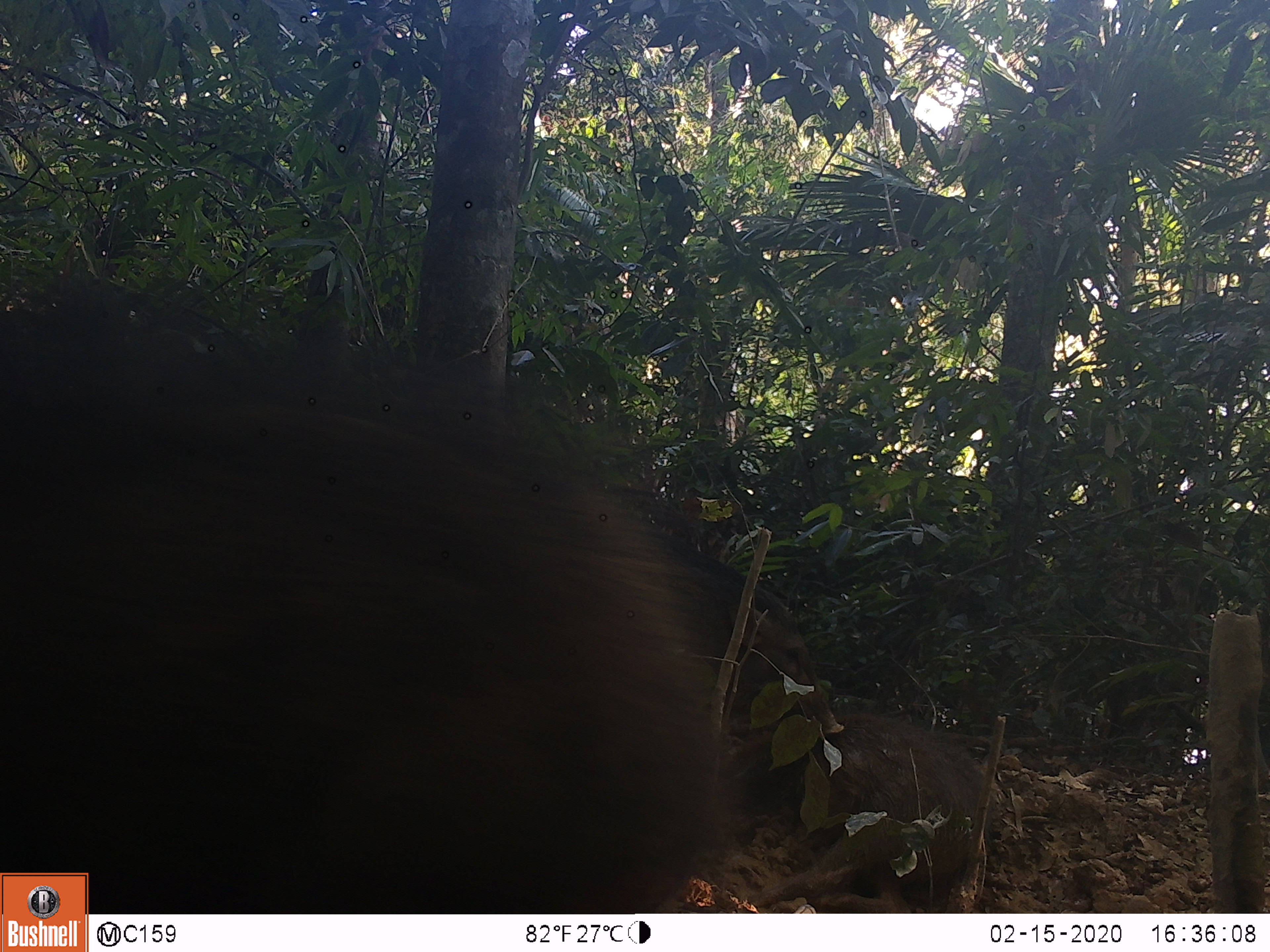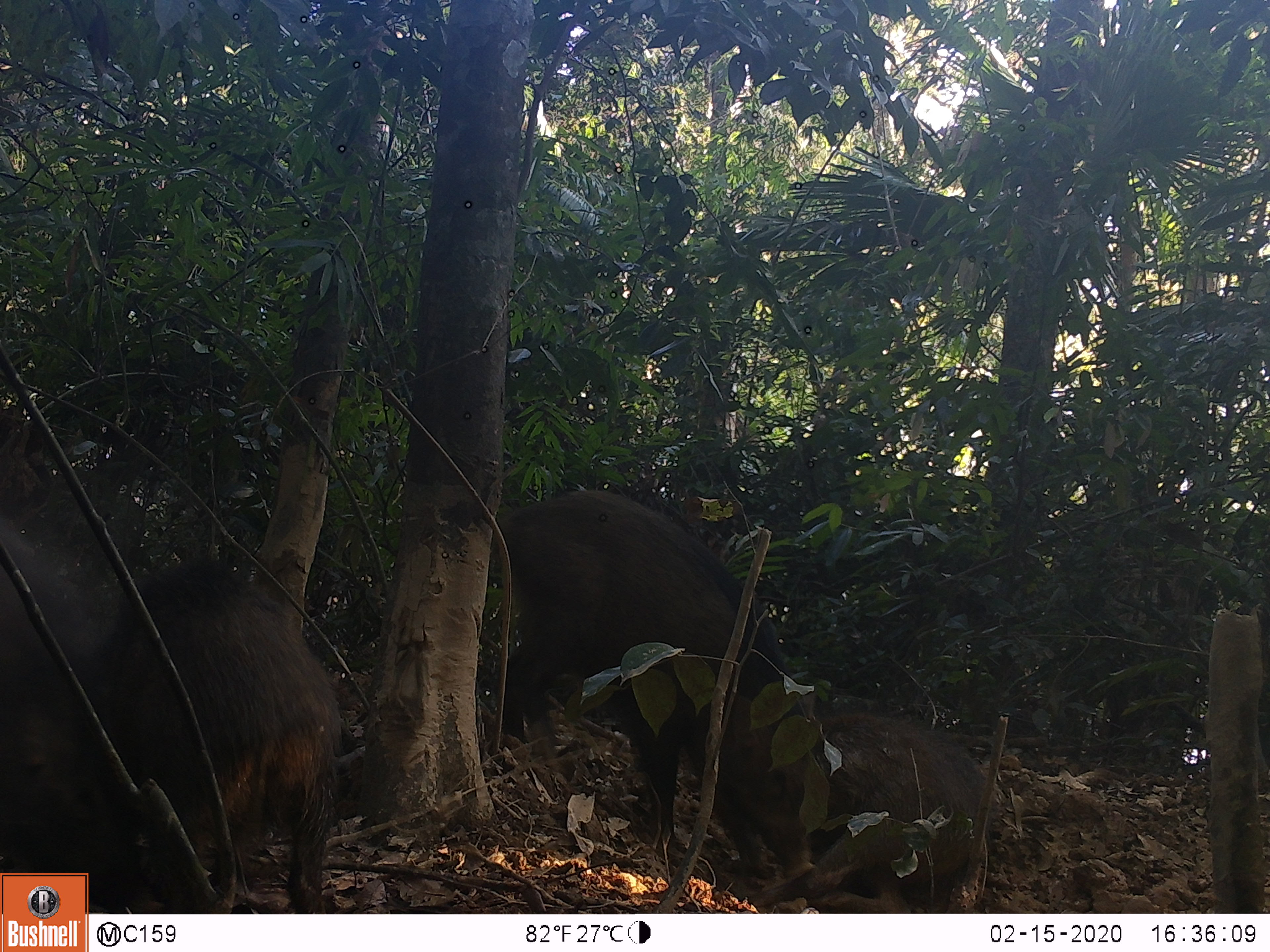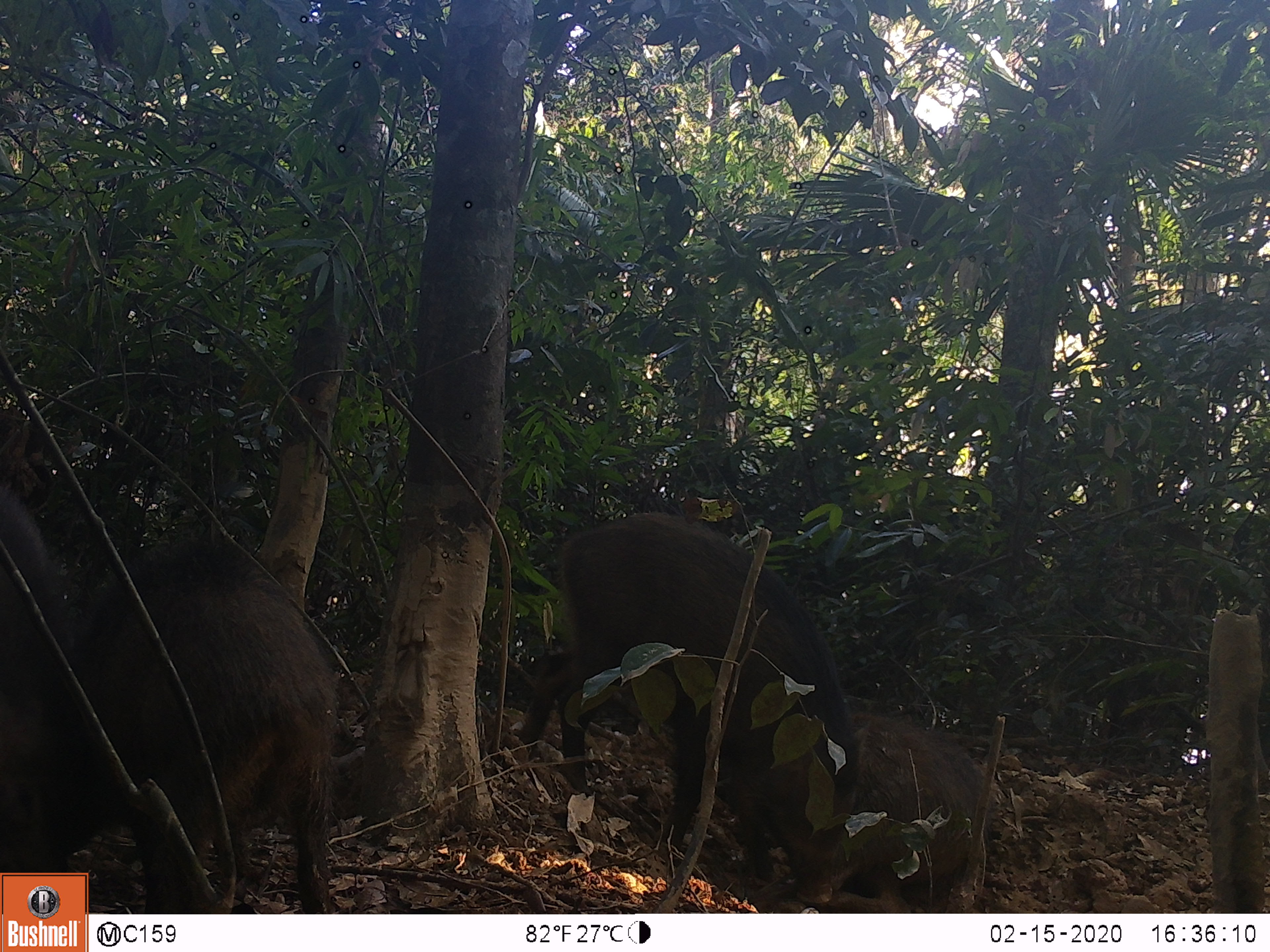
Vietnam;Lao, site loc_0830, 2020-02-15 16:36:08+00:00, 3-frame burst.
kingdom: Animalia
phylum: Chordata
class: Mammalia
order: Artiodactyla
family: Suidae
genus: Sus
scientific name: Sus scrofa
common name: eurasian wild pig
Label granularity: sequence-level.